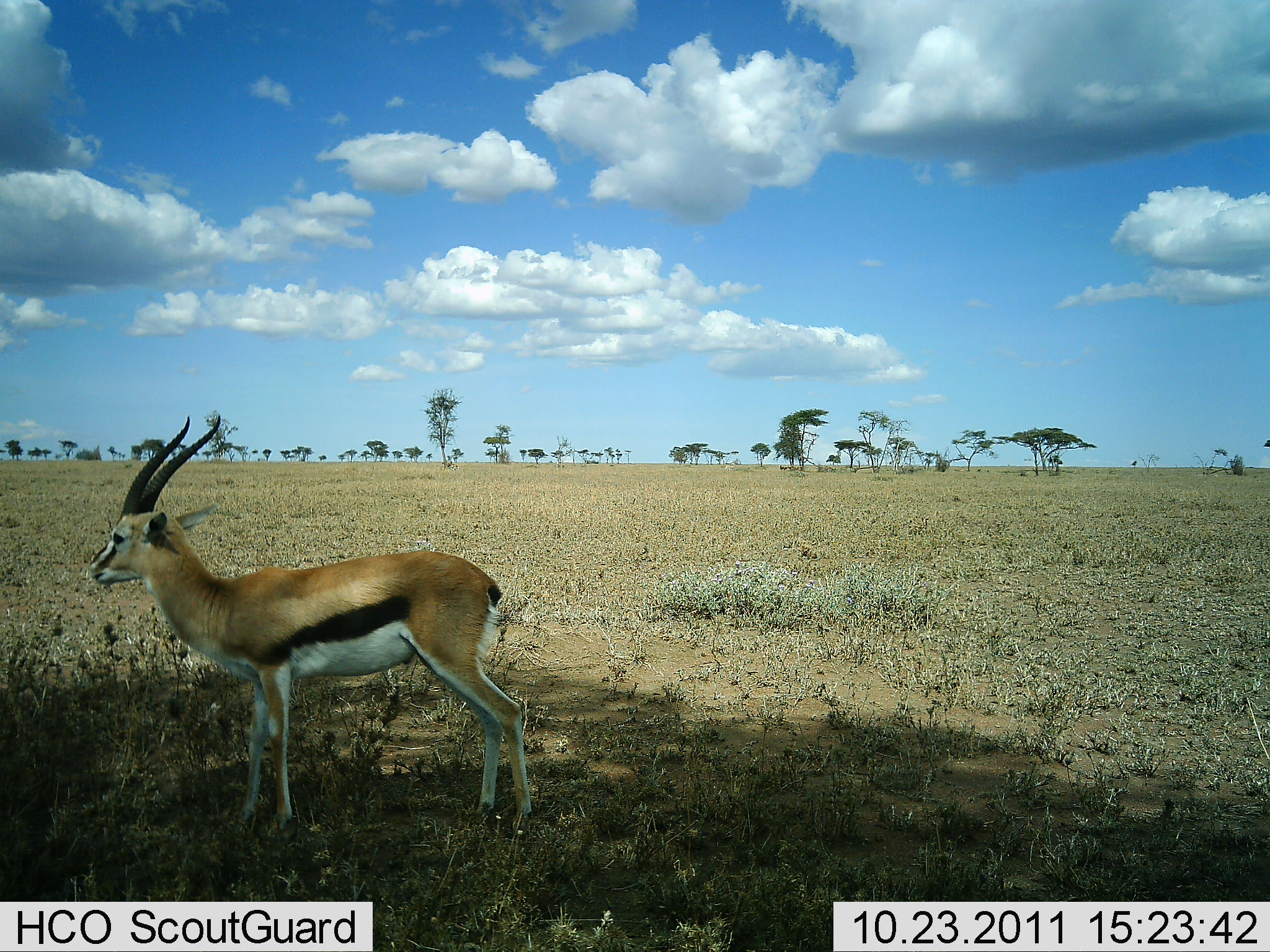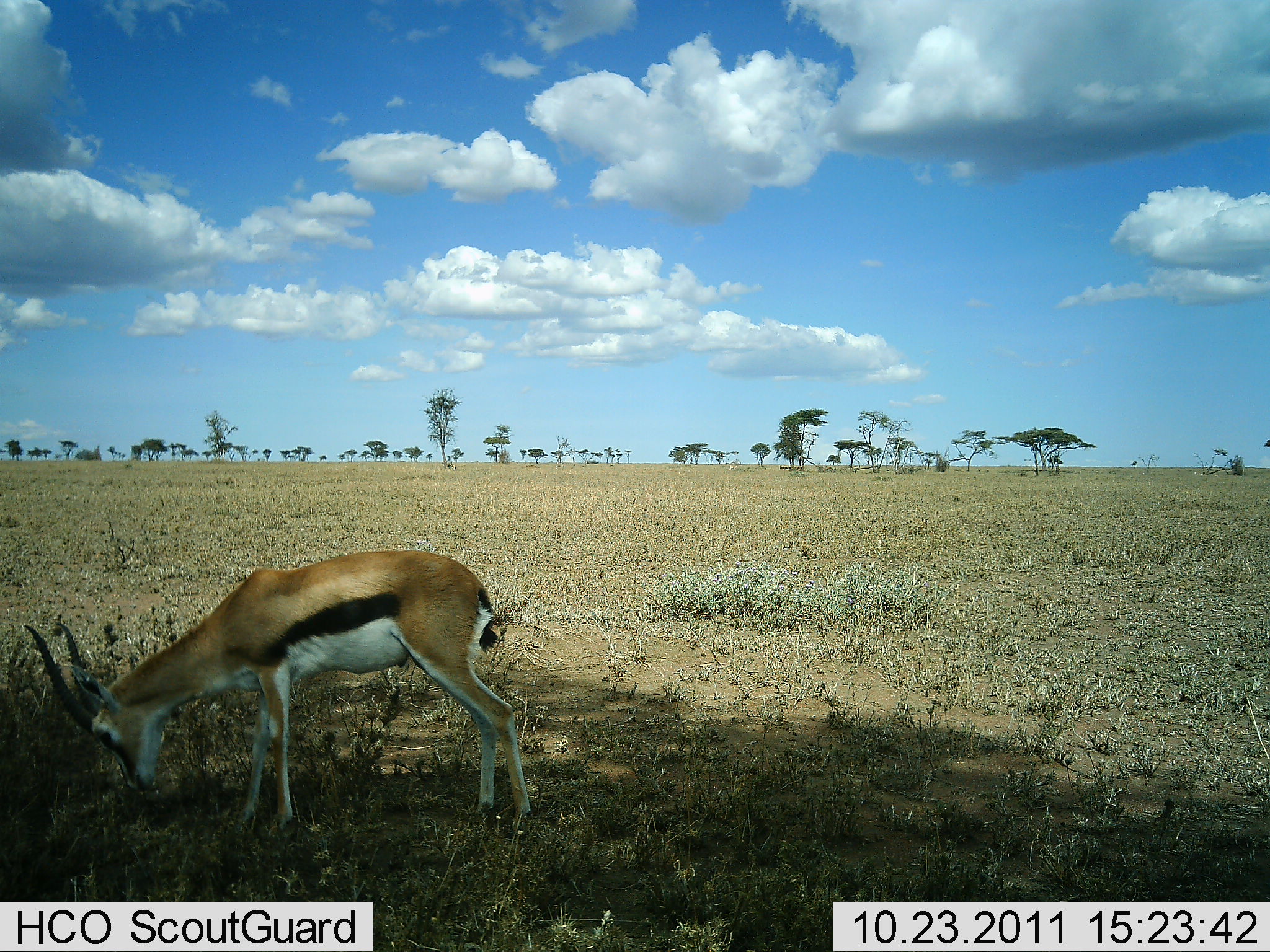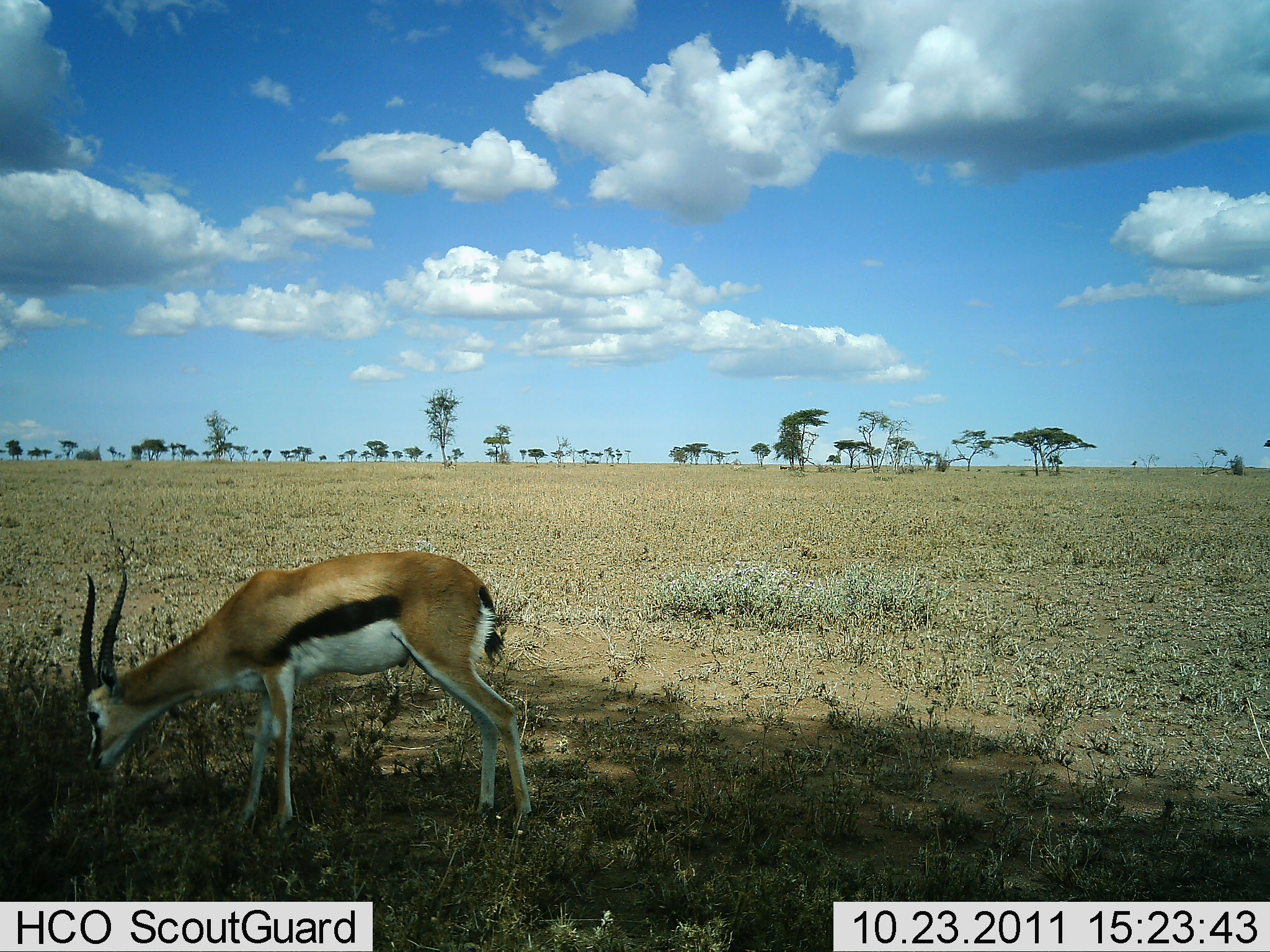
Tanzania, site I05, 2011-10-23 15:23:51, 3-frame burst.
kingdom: Animalia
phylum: Chordata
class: Mammalia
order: Artiodactyla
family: Bovidae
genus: Eudorcas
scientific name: Eudorcas thomsonii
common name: thomson's gazelle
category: gazellethomsons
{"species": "gazellethomsons (thomson's gazelle) (Eudorcas thomsonii)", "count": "1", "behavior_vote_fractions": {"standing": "36%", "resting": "0%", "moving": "0%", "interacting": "0%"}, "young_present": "0%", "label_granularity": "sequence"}